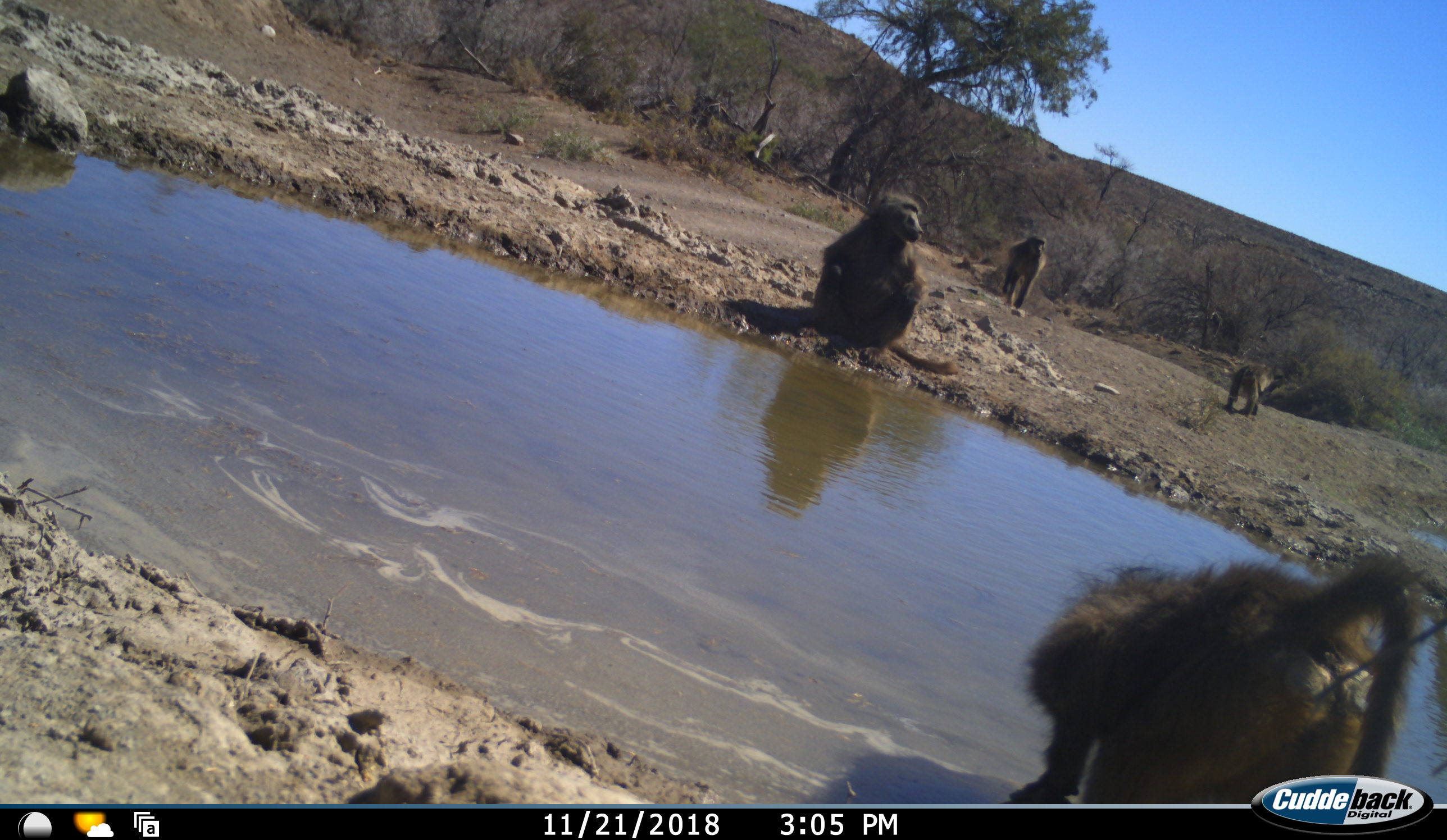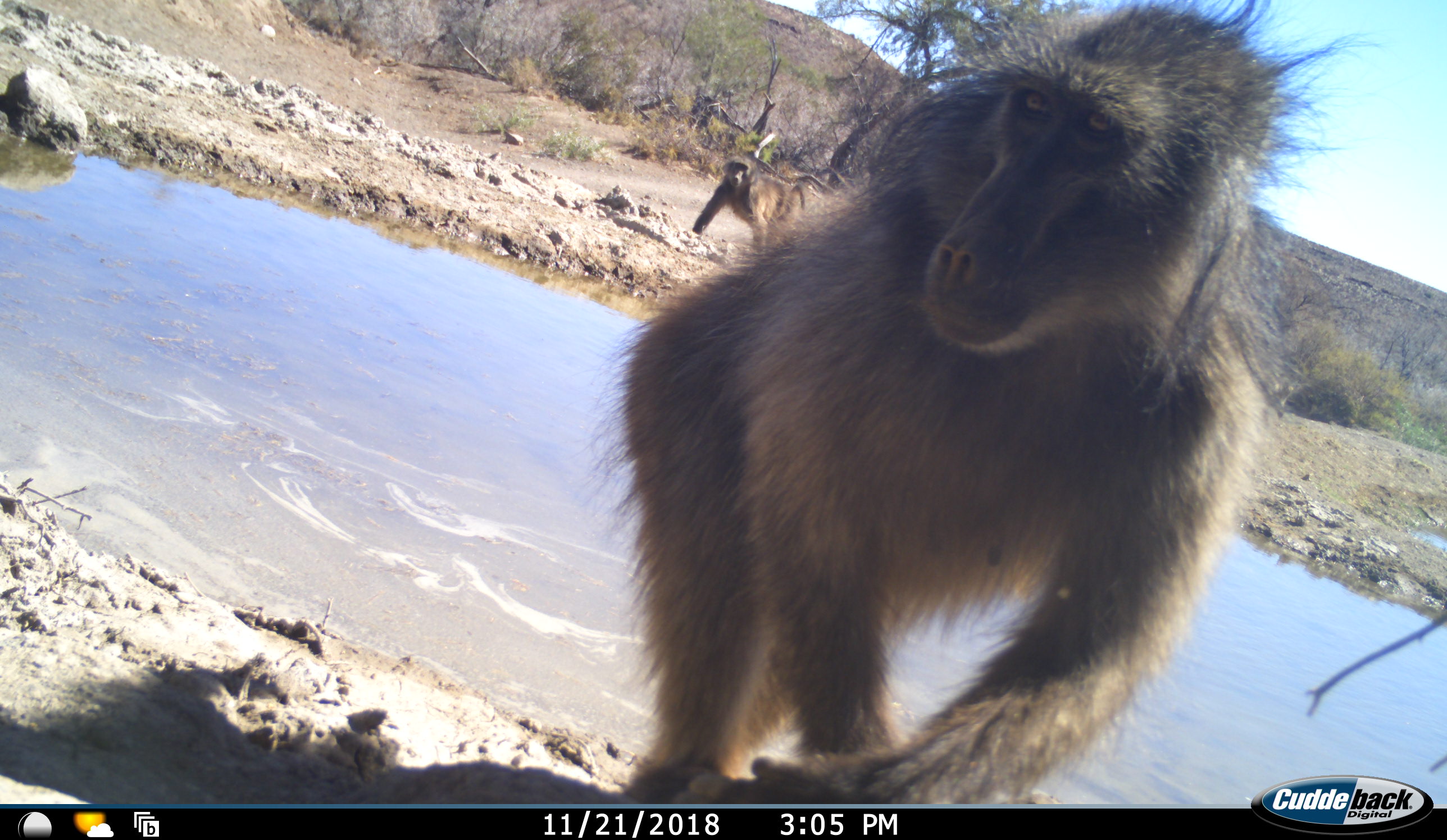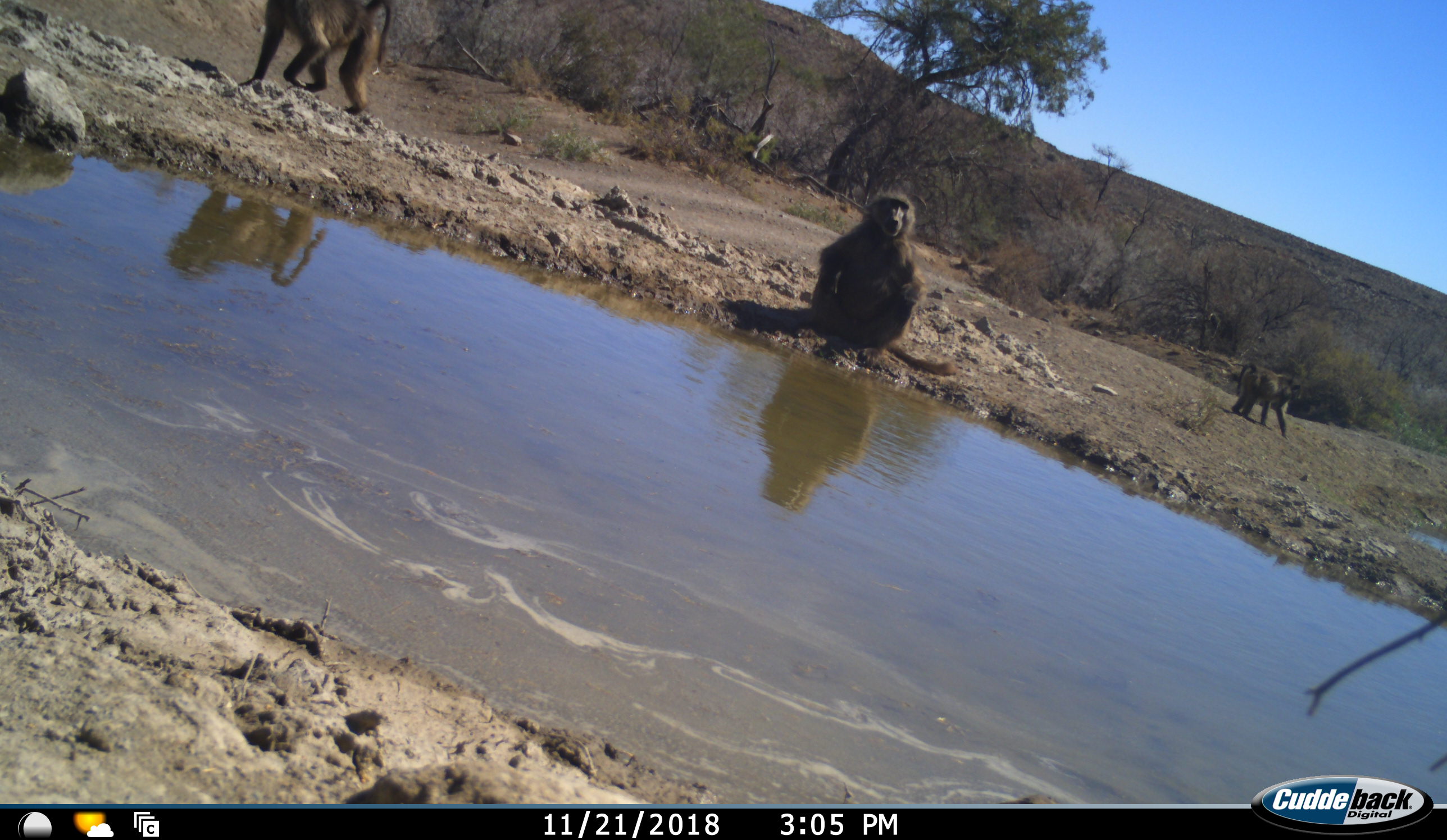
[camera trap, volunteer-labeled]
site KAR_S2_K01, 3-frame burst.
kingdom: Animalia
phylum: Chordata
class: Mammalia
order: Primates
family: Cercopithecidae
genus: Papio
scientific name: Papio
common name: baboon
Baboon (Papio), count 4. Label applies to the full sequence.